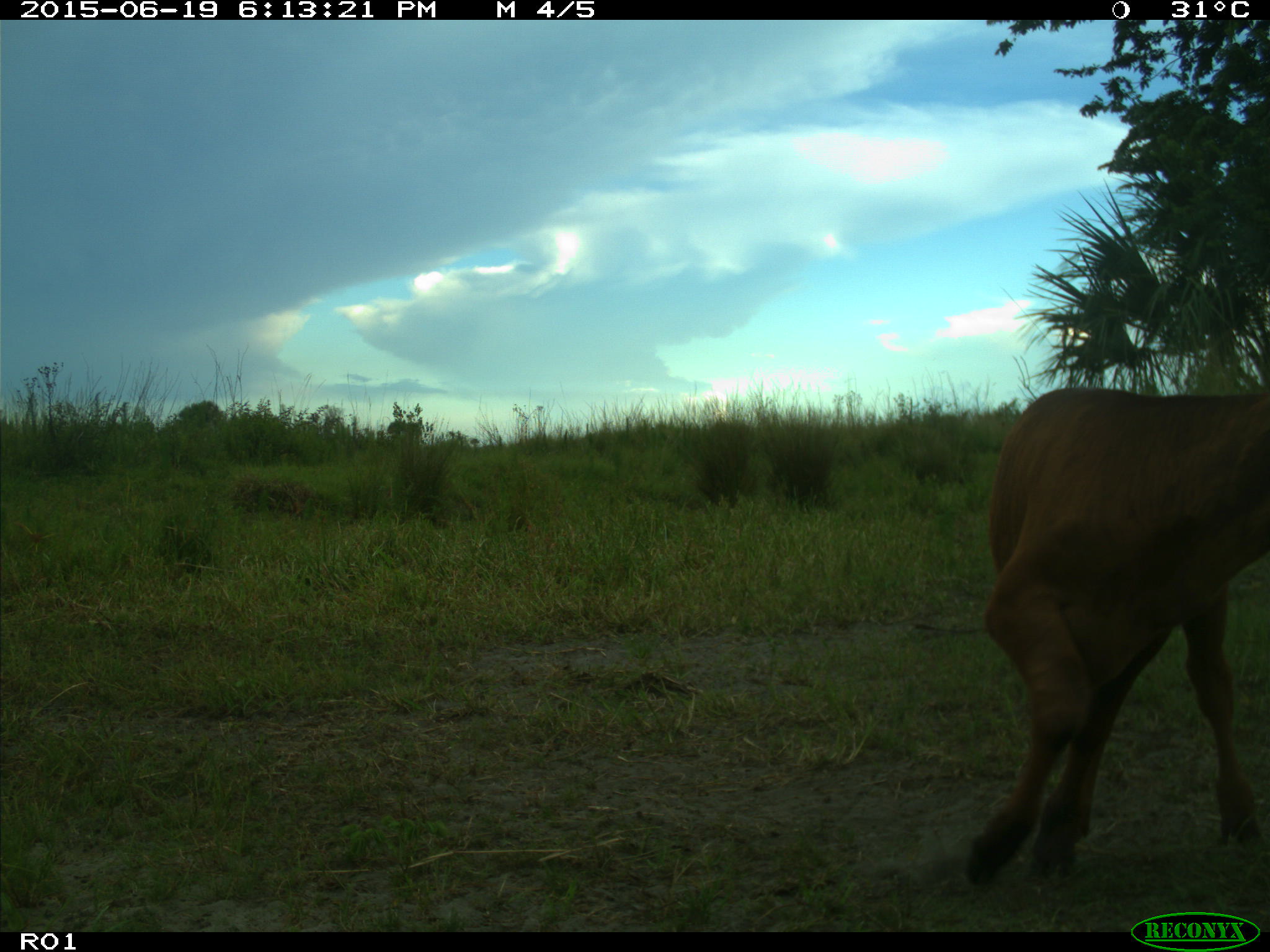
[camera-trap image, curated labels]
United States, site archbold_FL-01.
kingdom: Animalia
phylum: Chordata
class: Mammalia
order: Artiodactyla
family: Bovidae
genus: Bos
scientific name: Bos taurus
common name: domestic cow